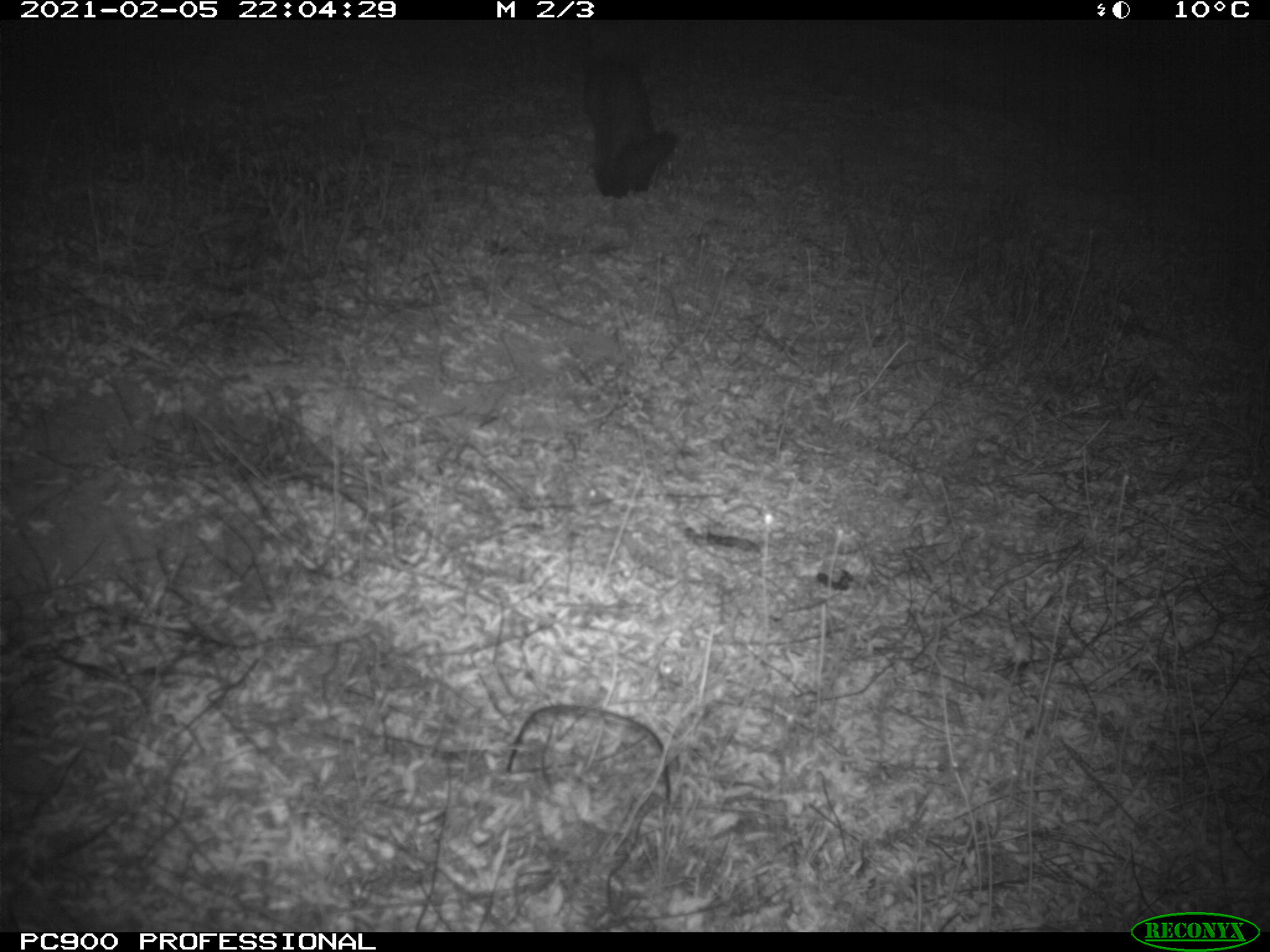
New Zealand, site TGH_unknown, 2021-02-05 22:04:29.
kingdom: Animalia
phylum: Chordata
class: Mammalia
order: Carnivora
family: Mustelidae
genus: Mustela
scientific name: Mustela furo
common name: ferret